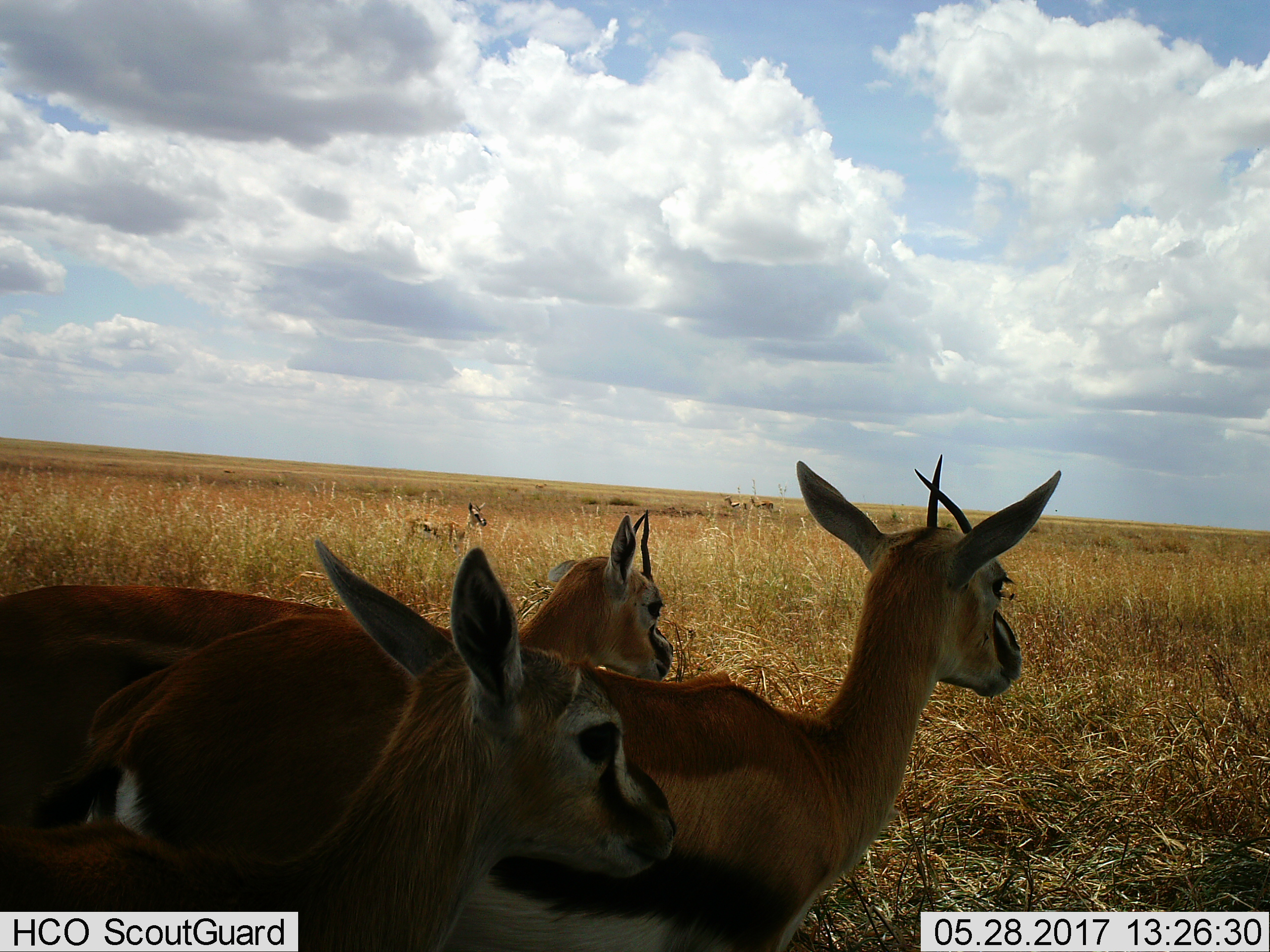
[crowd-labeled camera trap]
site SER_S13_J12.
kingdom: Animalia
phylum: Chordata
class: Mammalia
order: Artiodactyla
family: Bovidae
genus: Eudorcas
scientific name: Eudorcas thomsonii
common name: thomson's gazelle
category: gazellethomsons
Gazellethomsons (thomson's gazelle) (Eudorcas thomsonii), count 6. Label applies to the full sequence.